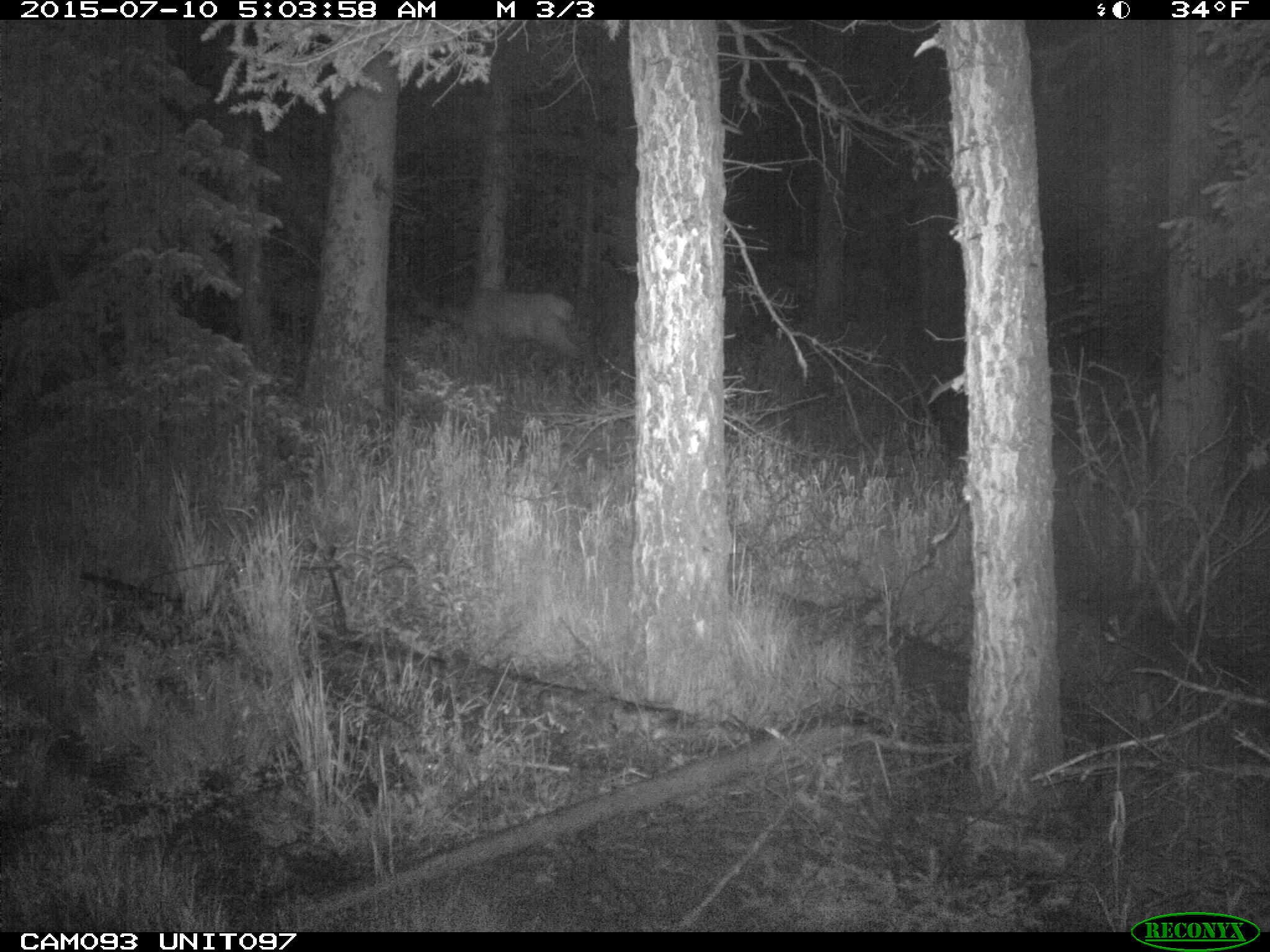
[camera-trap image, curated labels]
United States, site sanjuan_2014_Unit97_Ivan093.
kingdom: Animalia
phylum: Chordata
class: Mammalia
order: Artiodactyla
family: Cervidae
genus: Cervus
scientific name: Cervus elaphus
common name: red deer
Cervus elaphus (red deer).